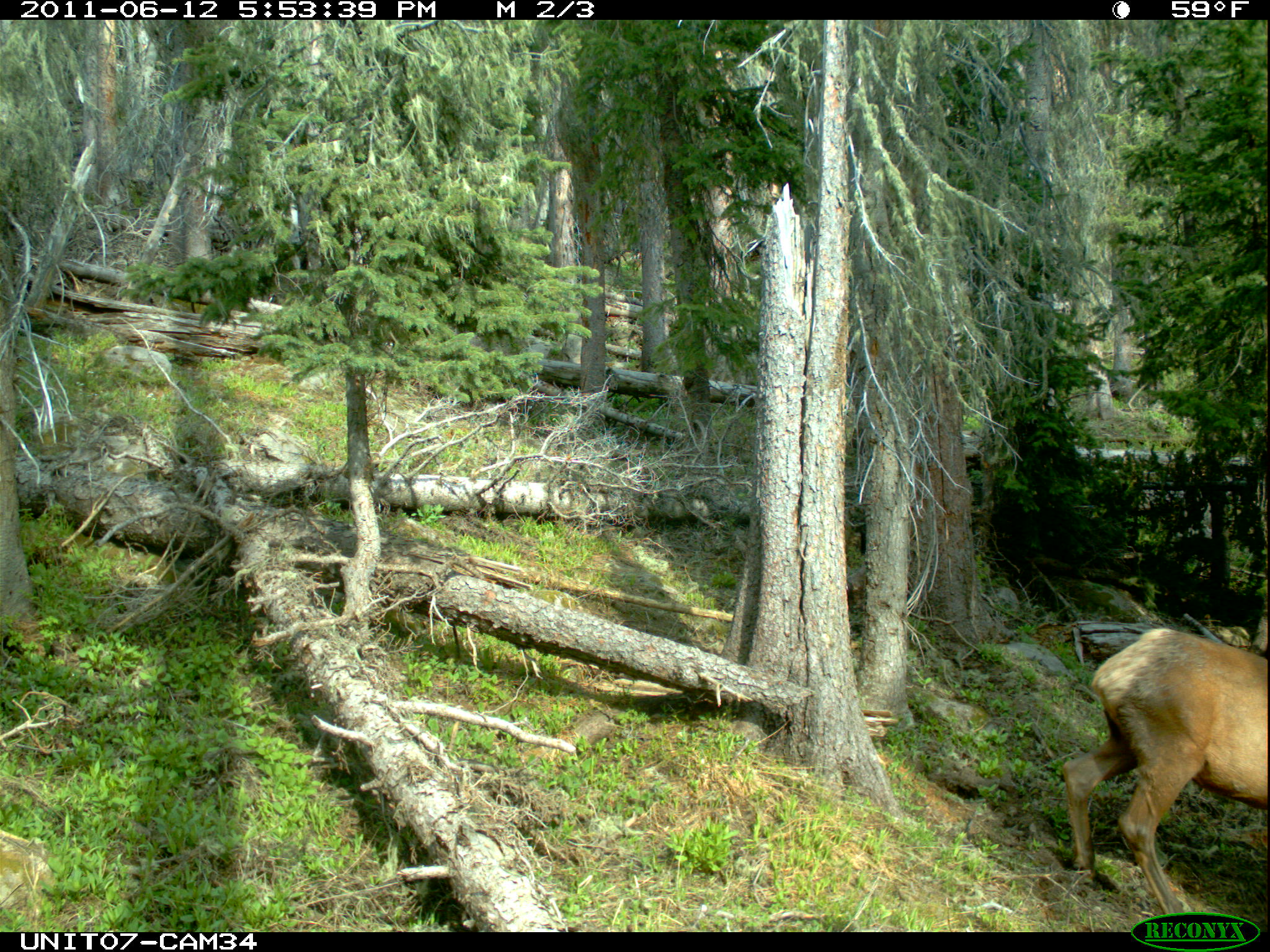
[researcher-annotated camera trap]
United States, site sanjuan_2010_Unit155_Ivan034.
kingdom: Animalia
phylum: Chordata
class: Mammalia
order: Artiodactyla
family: Cervidae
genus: Cervus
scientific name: Cervus elaphus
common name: red deer